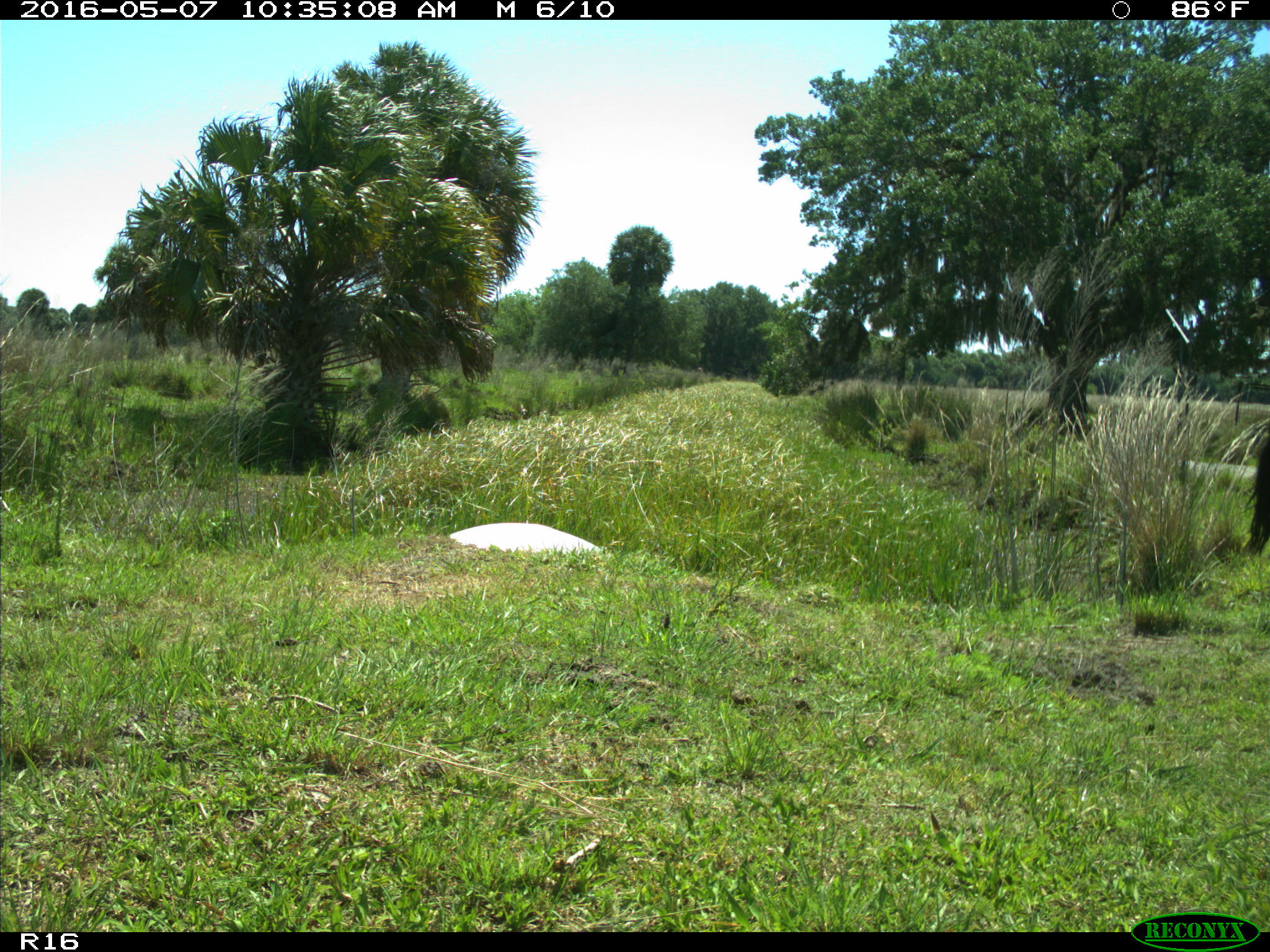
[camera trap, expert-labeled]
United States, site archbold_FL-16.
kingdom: Animalia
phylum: Chordata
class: Mammalia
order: Artiodactyla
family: Bovidae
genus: Bos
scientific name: Bos taurus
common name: domestic cow